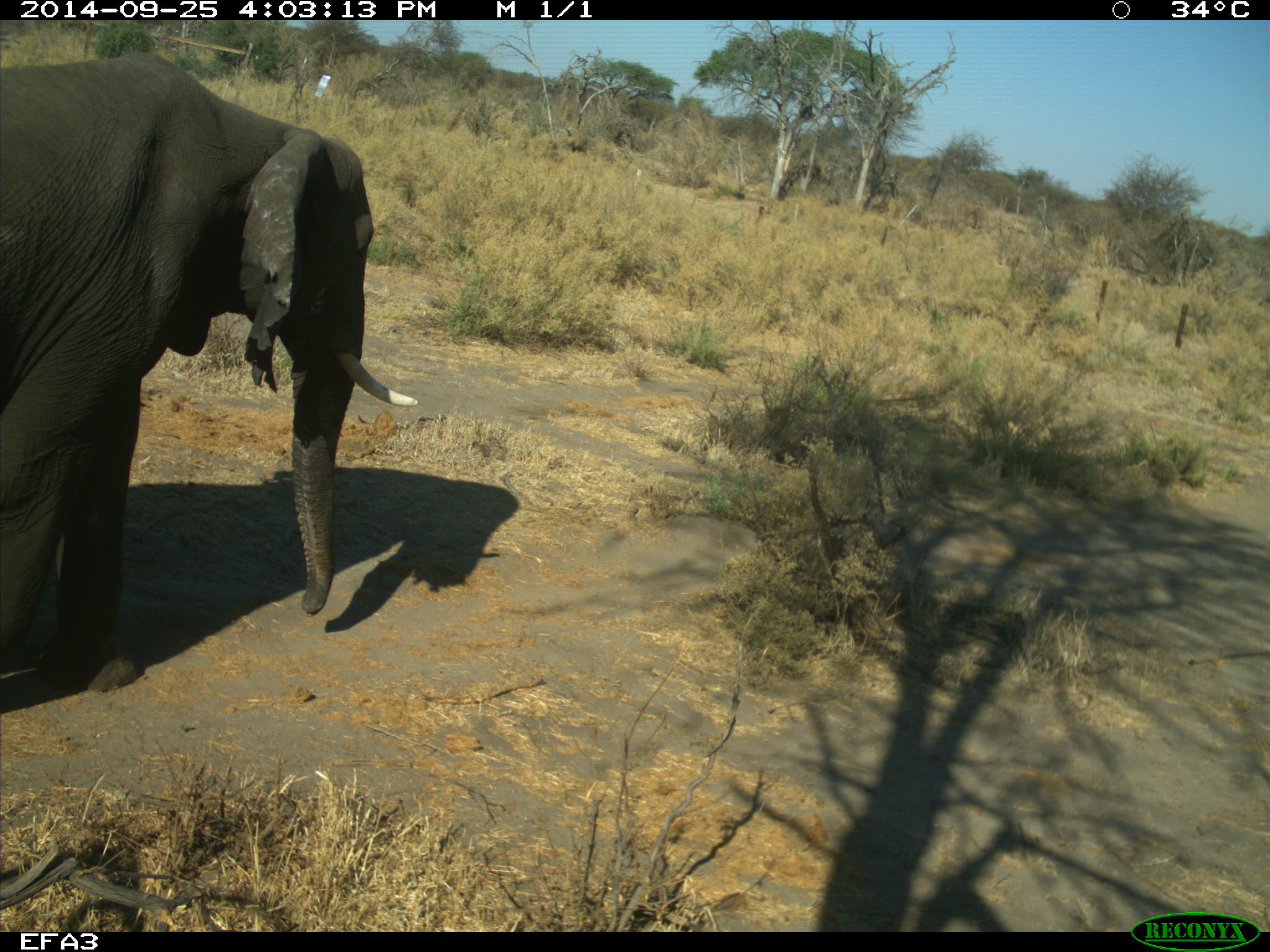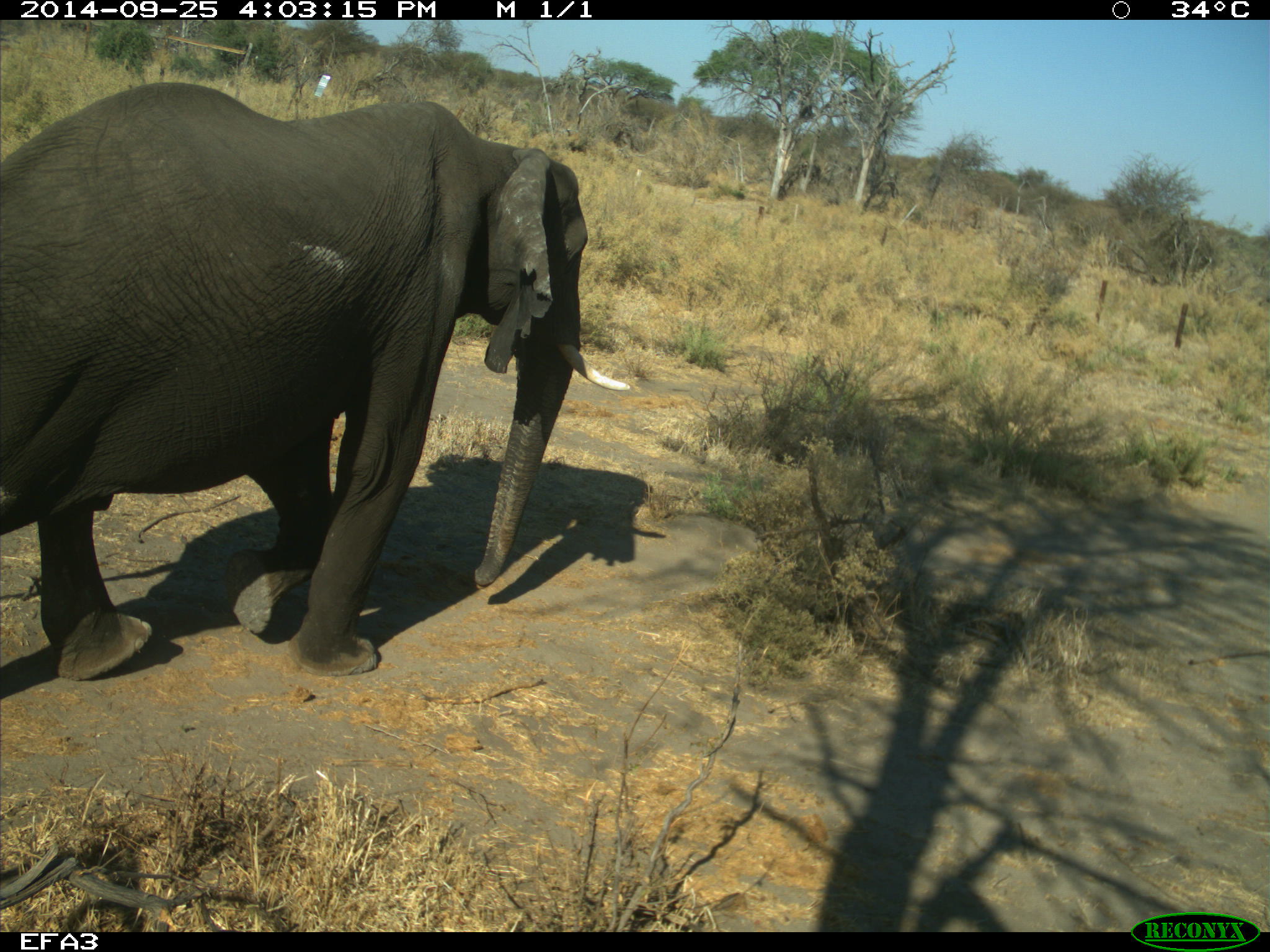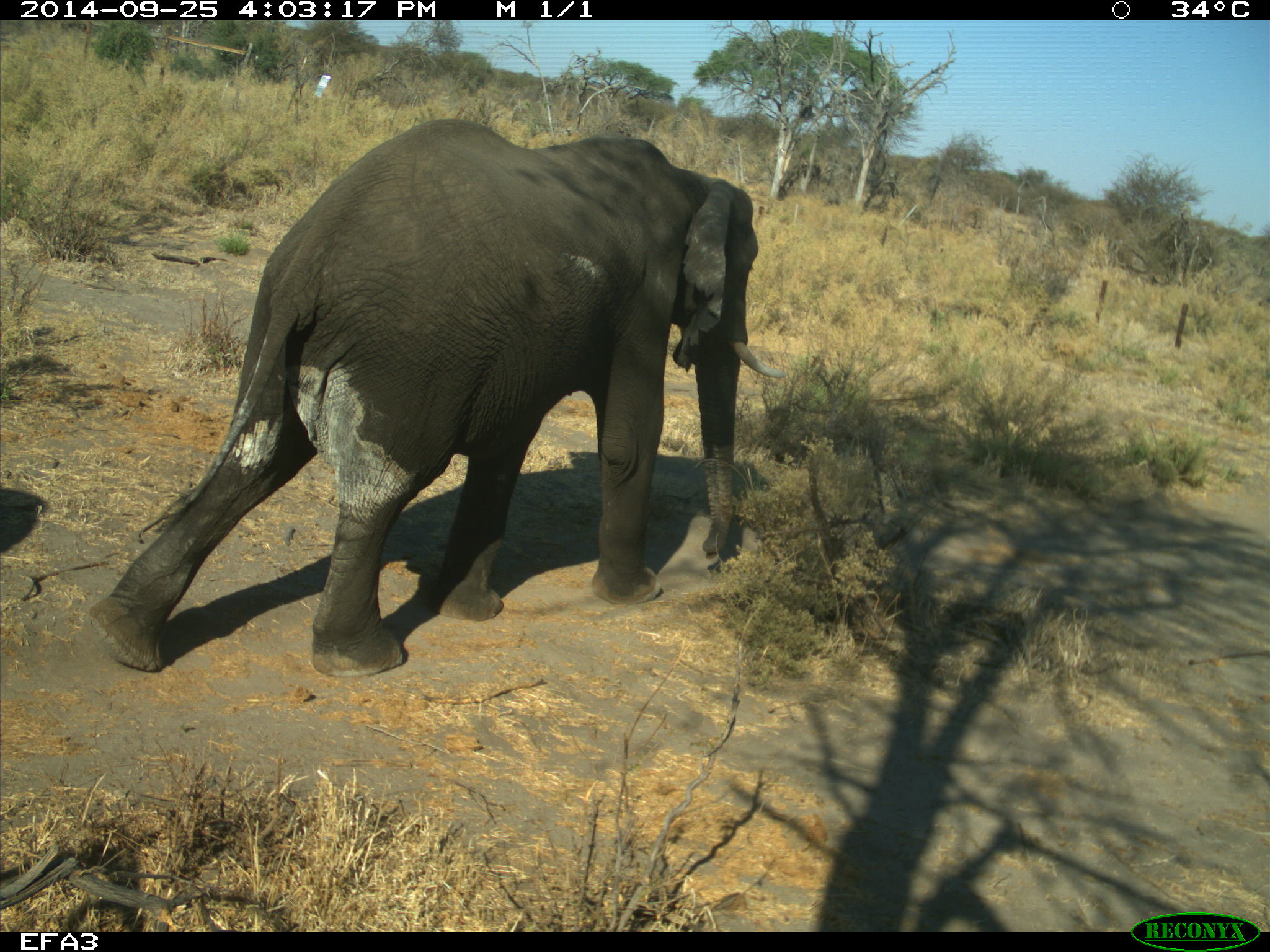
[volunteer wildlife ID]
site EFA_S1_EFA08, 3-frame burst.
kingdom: Animalia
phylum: Chordata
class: Mammalia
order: Proboscidea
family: Elephantidae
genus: Loxodonta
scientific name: Loxodonta africana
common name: african bush elephant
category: elephant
Elephant (african bush elephant) (Loxodonta africana), count 1. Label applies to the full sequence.